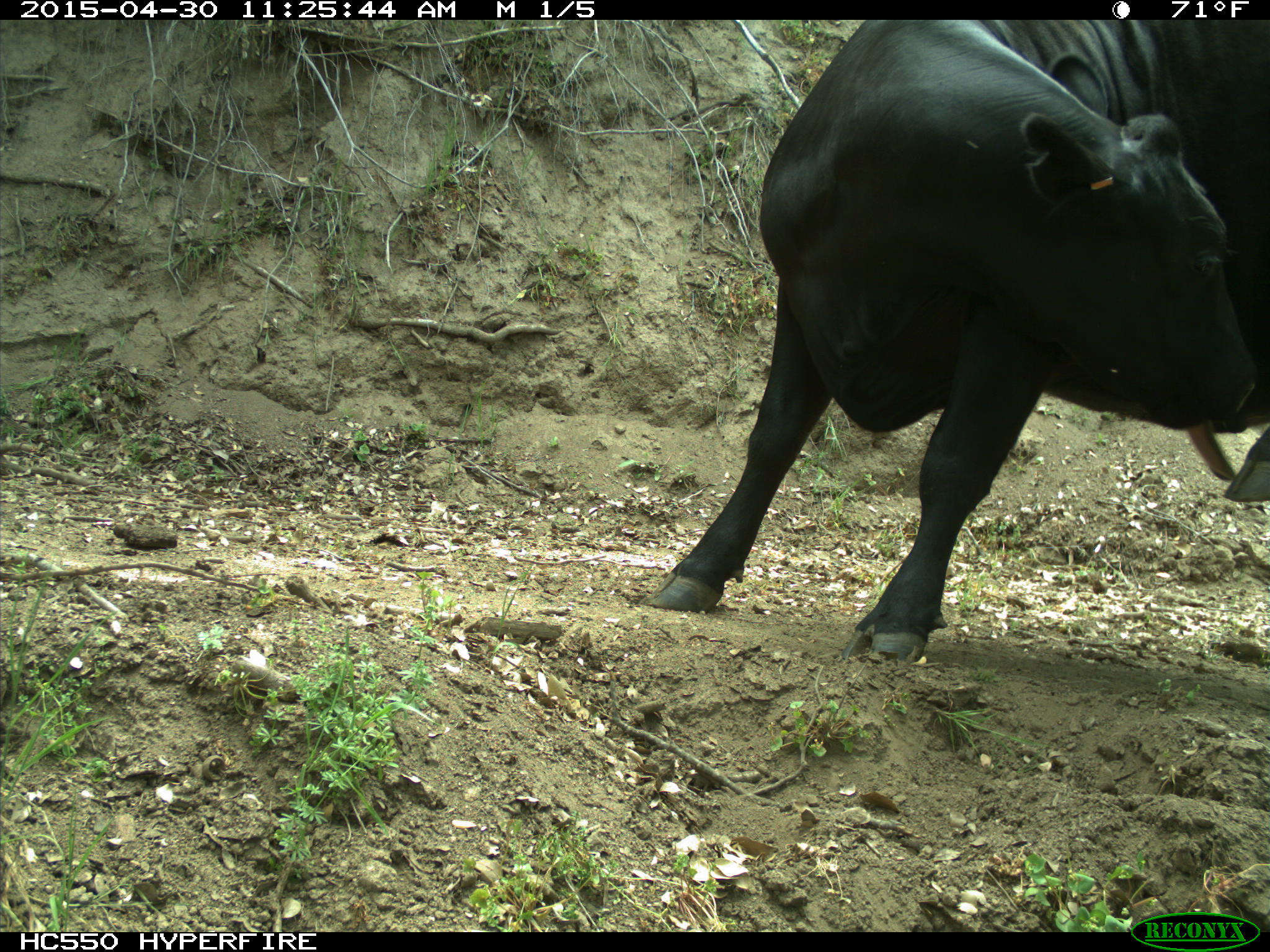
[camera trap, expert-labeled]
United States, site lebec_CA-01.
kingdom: Animalia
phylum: Chordata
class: Mammalia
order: Artiodactyla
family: Bovidae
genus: Bos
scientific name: Bos taurus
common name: domestic cow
Bos taurus (domestic cow).